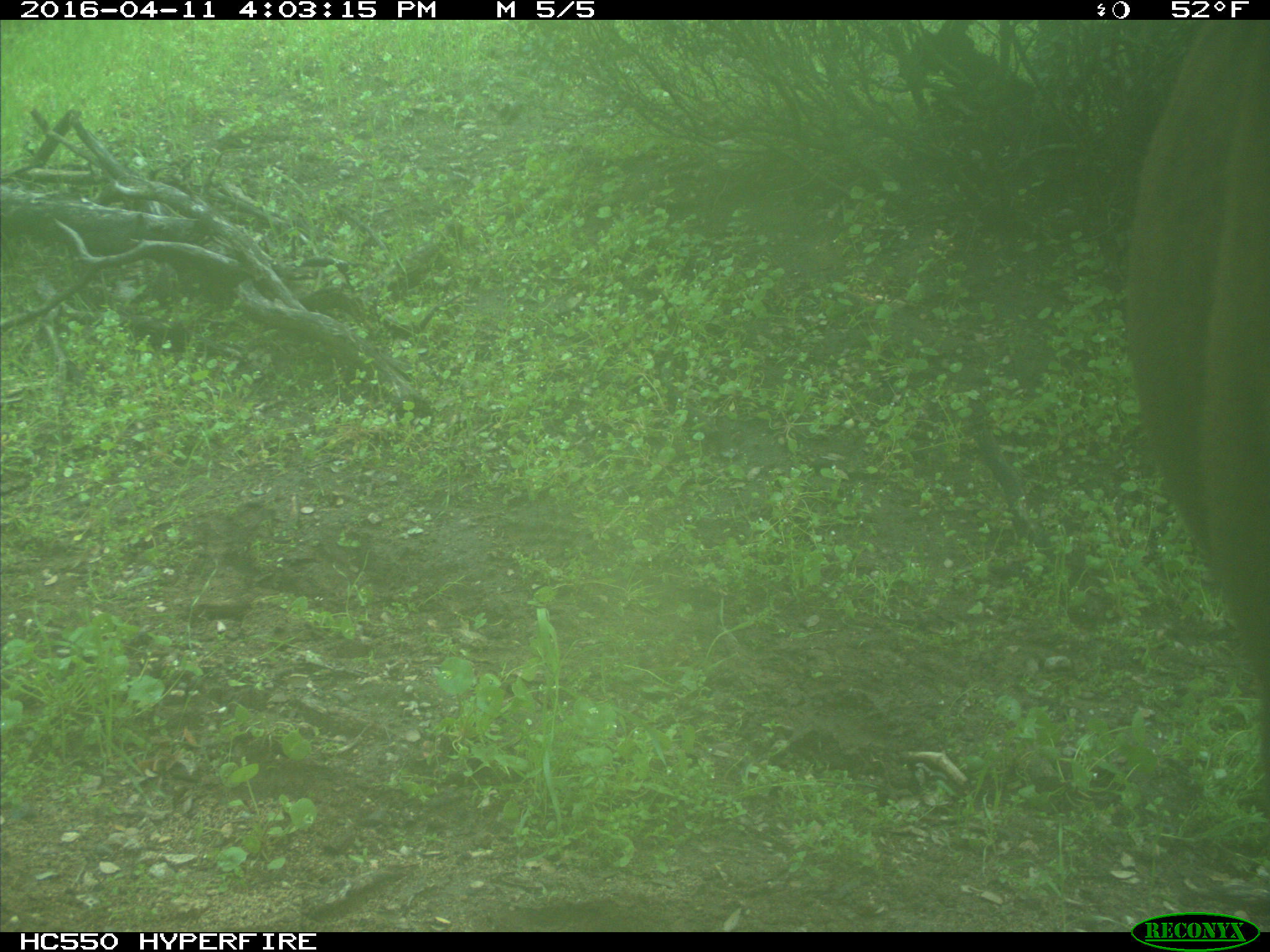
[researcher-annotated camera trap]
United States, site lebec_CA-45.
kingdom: Animalia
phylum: Chordata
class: Mammalia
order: Artiodactyla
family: Bovidae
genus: Bos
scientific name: Bos taurus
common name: domestic cow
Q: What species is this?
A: Bos taurus (domestic cow).